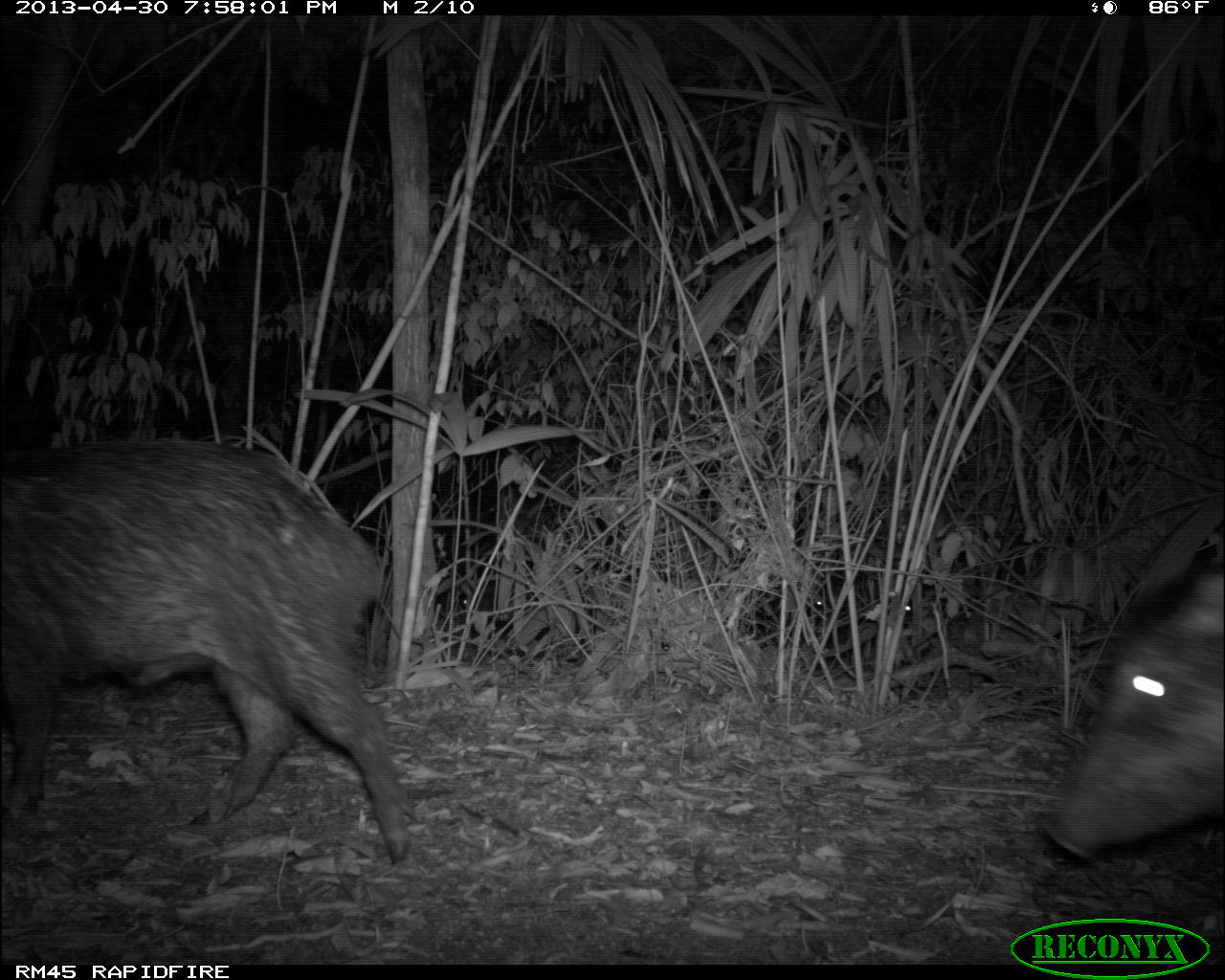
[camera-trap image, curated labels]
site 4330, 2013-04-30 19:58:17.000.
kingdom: Animalia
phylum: Chordata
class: Mammalia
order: Artiodactyla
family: Tayassuidae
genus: Tayassu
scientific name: Tayassu pecari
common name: white-lipped peccary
Tayassu pecari (white-lipped peccary), count 6.